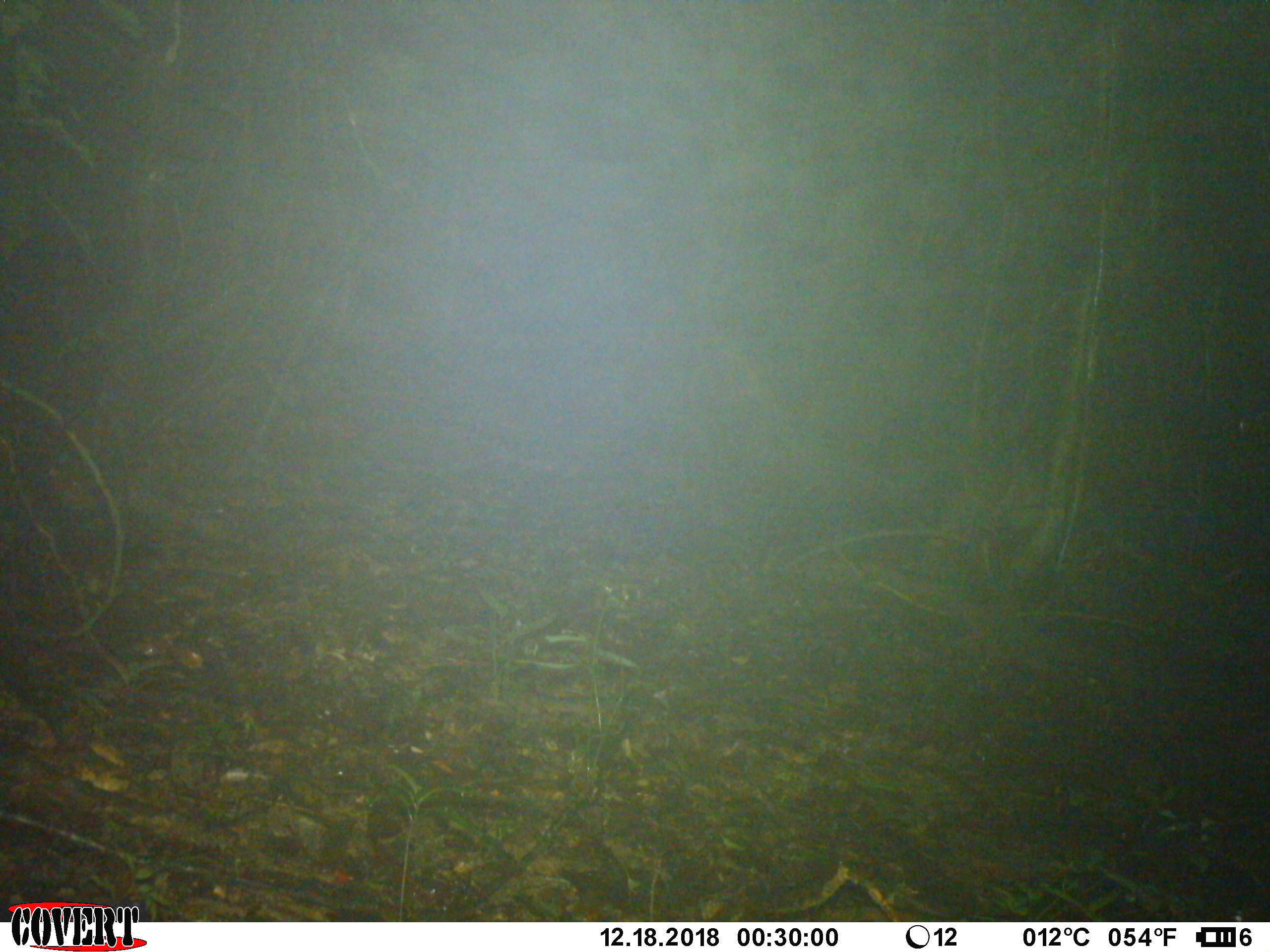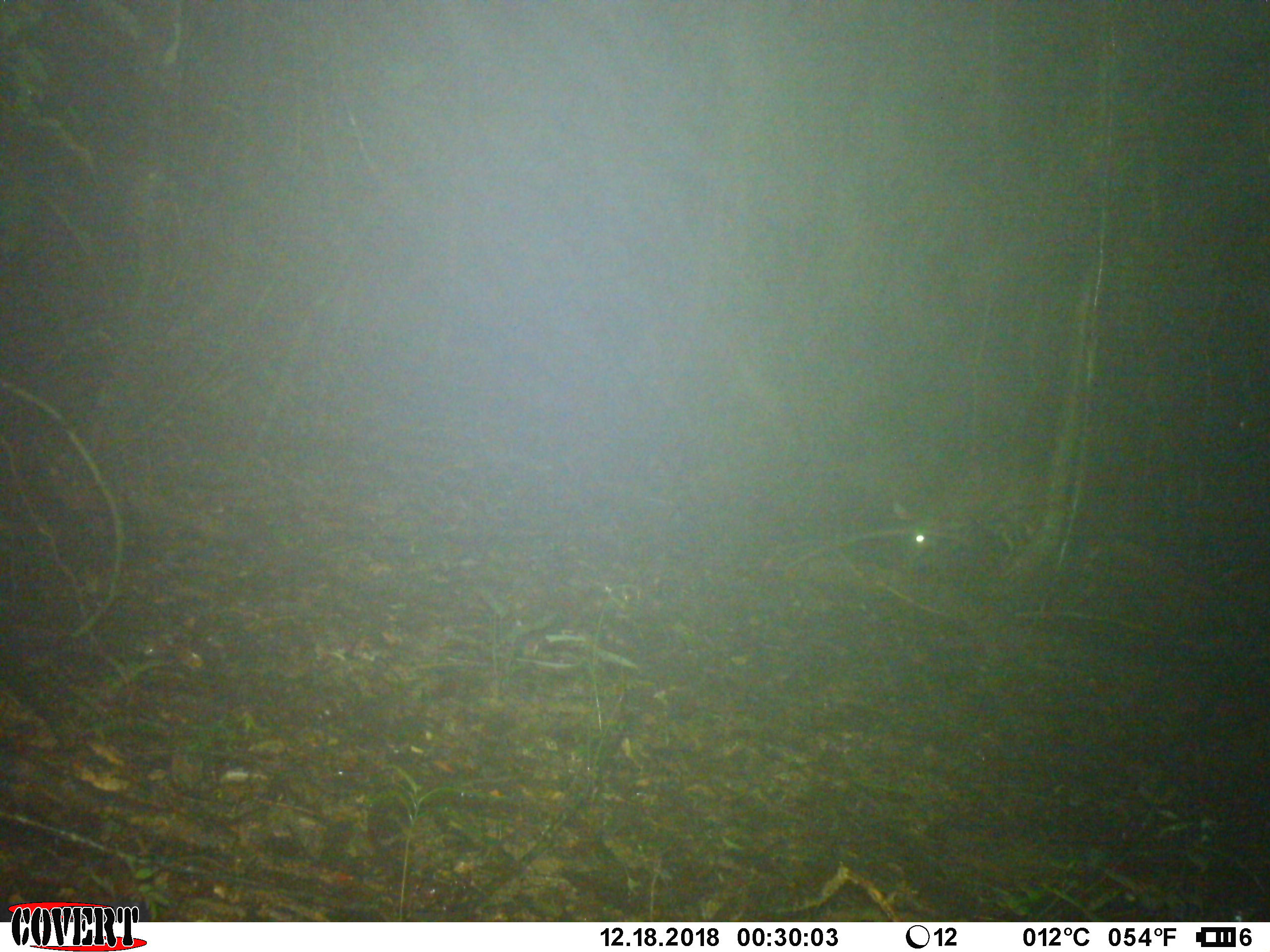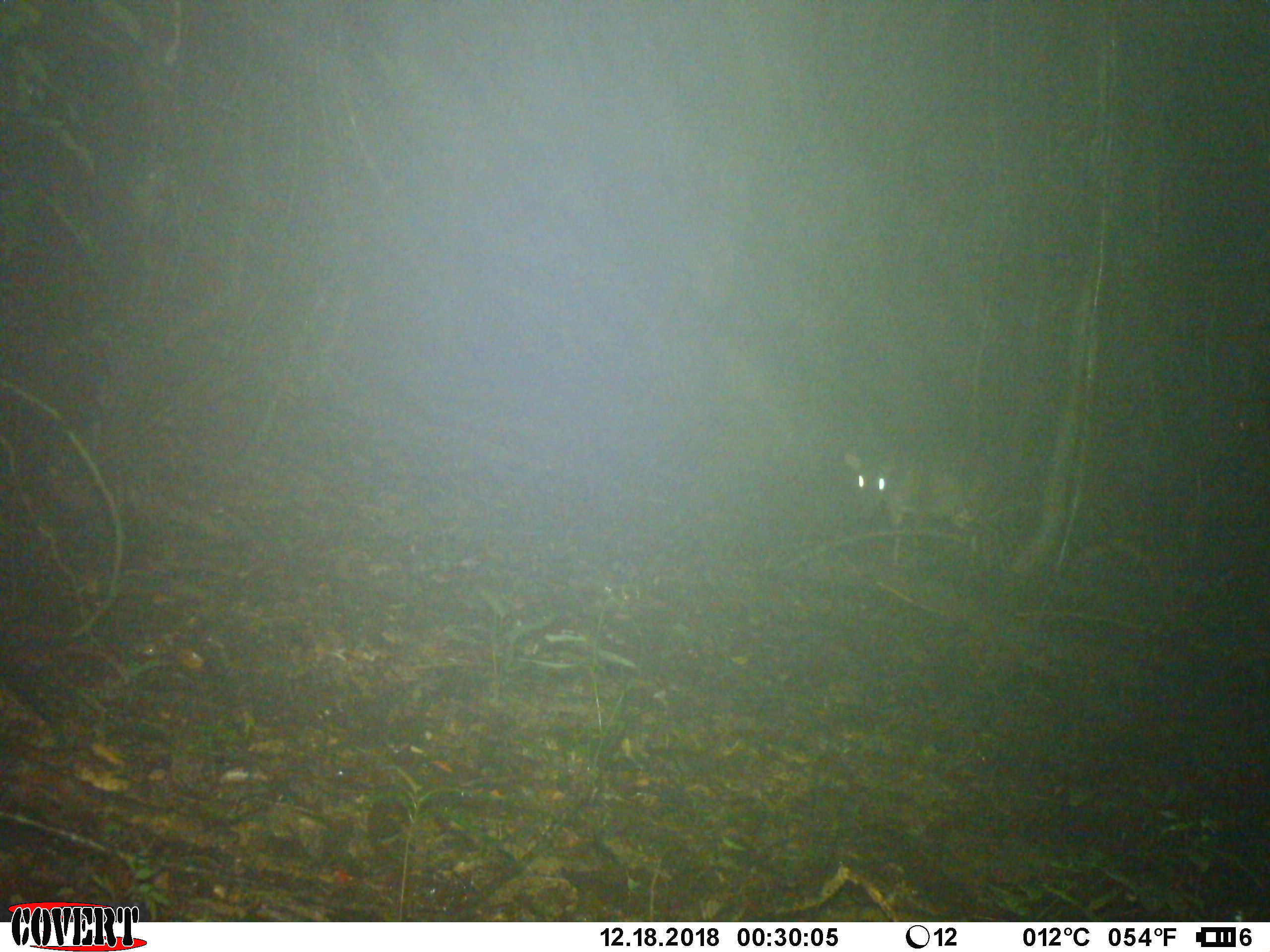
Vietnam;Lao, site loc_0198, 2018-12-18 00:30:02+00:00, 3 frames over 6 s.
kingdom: Animalia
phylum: Chordata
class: Mammalia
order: Artiodactyla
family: Cervidae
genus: Muntiacus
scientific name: Muntiacus vuquangensis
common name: large-antlered muntjac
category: large antlered muntjac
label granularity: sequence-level